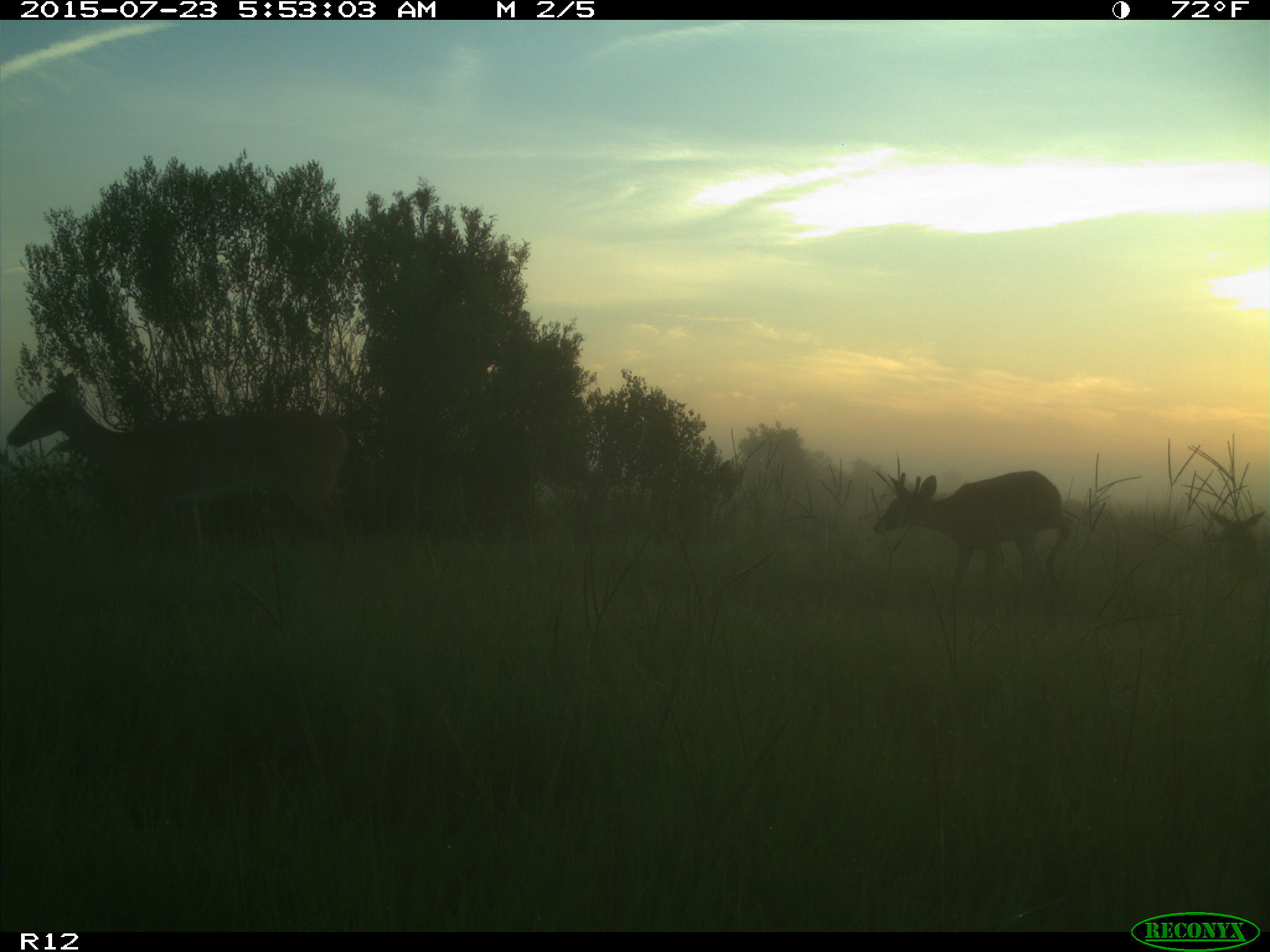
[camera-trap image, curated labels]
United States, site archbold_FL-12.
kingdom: Animalia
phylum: Chordata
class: Mammalia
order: Artiodactyla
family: Cervidae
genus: Odocoileus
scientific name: Odocoileus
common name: deer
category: unidentified deer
Unidentified deer (deer) (Odocoileus).